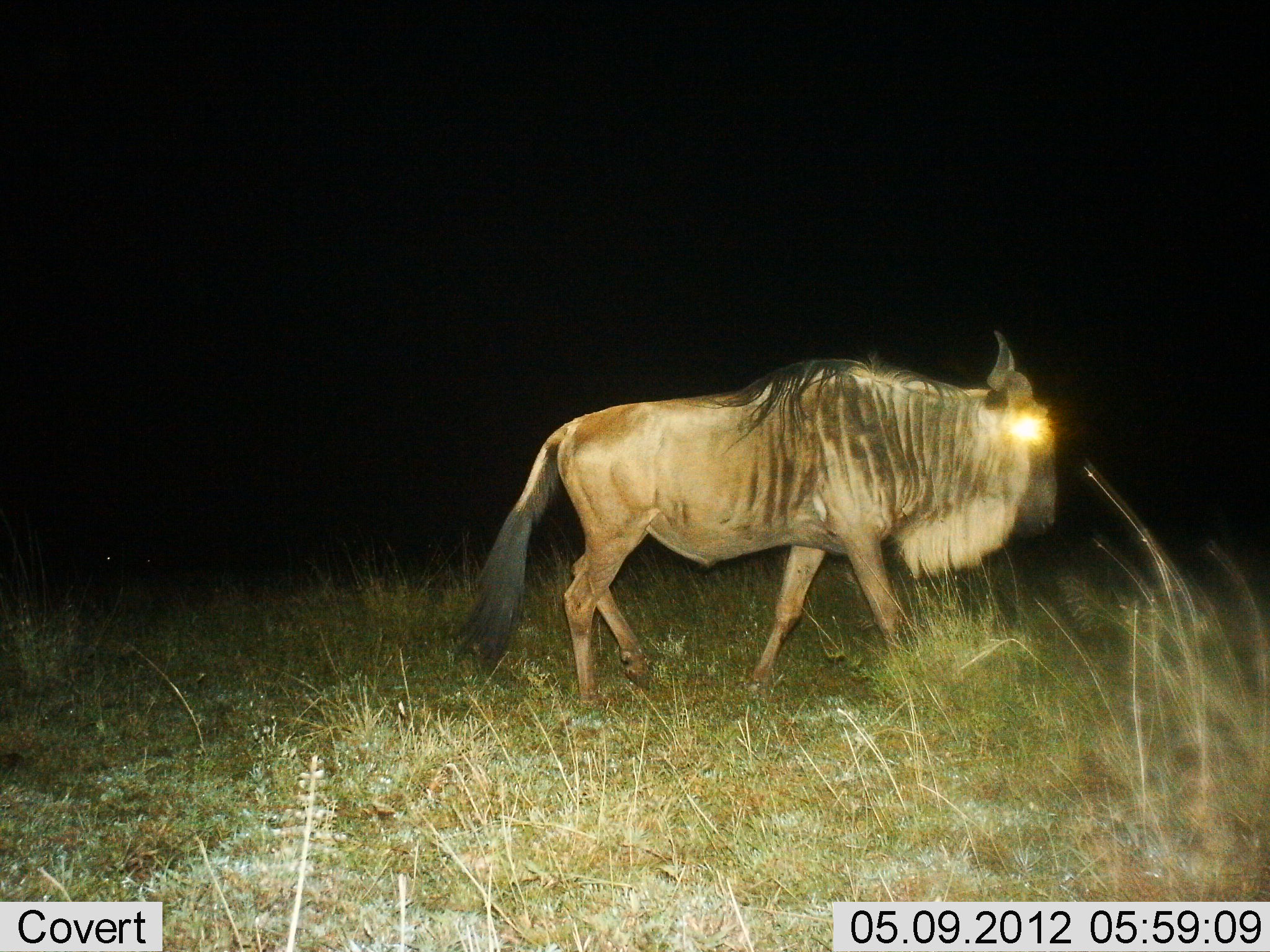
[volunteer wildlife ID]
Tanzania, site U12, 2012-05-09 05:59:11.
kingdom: Animalia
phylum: Chordata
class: Mammalia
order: Artiodactyla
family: Bovidae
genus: Connochaetes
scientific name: Connochaetes taurinus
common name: blue wildebeest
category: wildebeest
Wildebeest (blue wildebeest) (Connochaetes taurinus), count 1. Behavior (volunteer vote fractions): standing 0%, resting 10%, moving 100%, interacting 0%. Young present (vote fraction): 0%. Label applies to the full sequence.